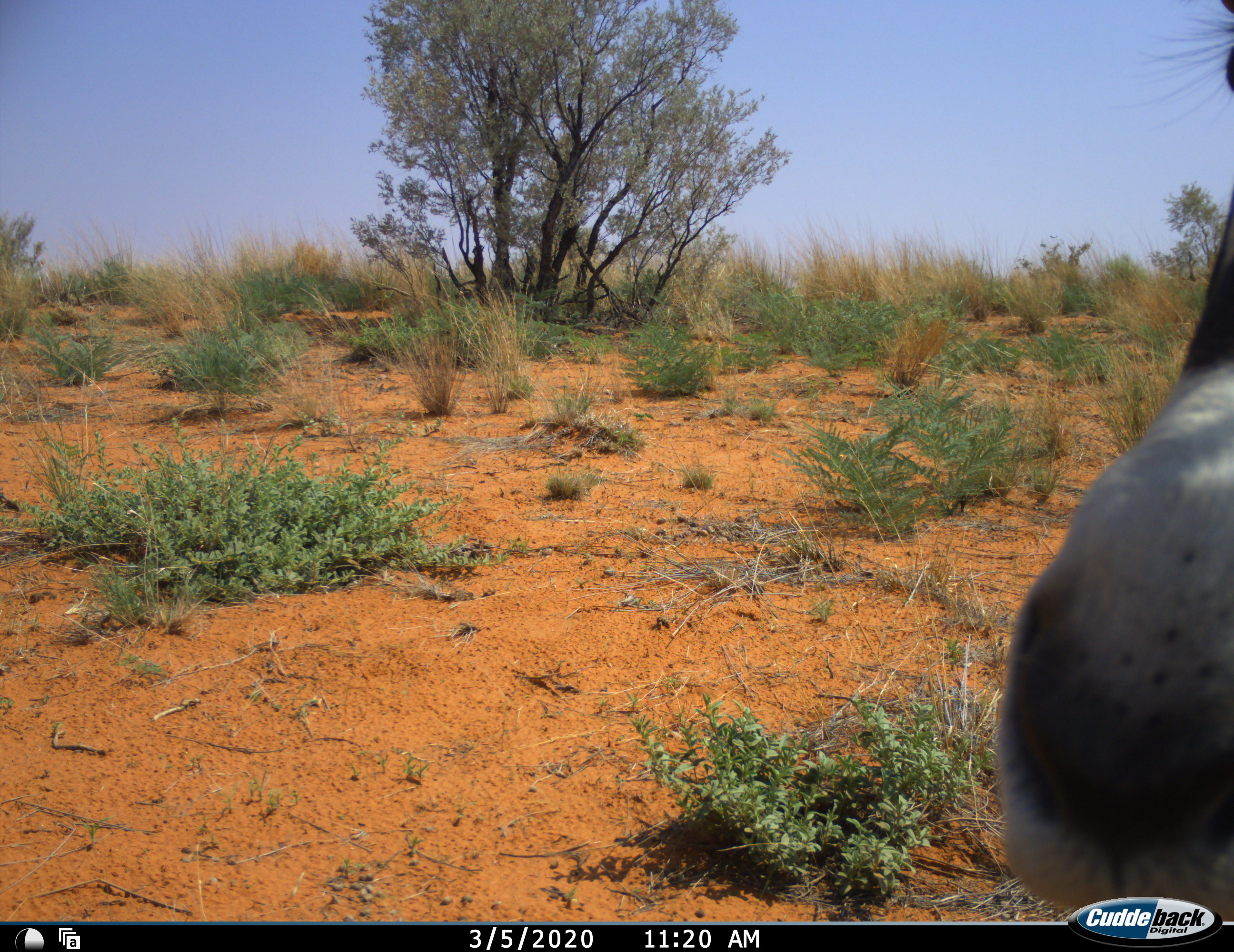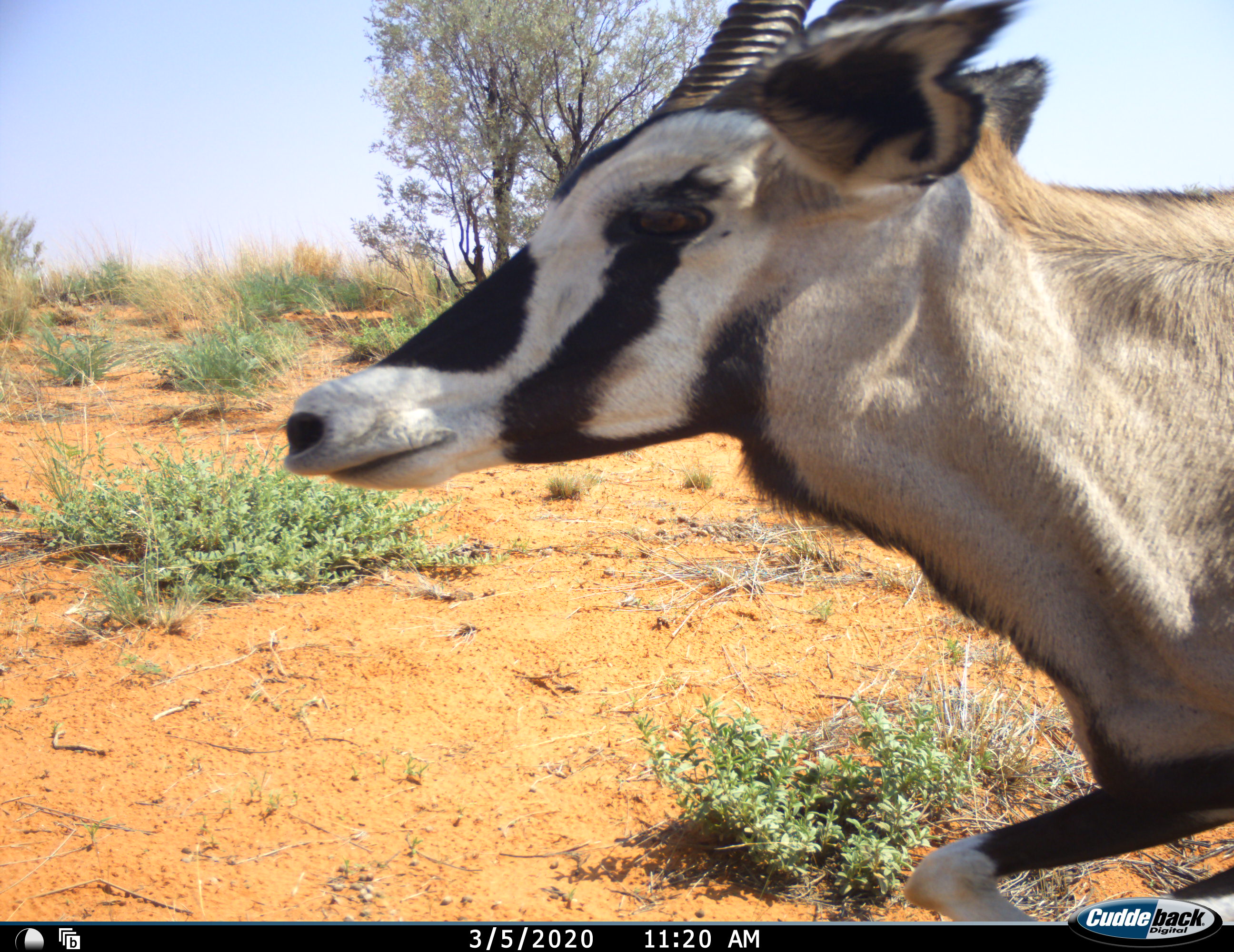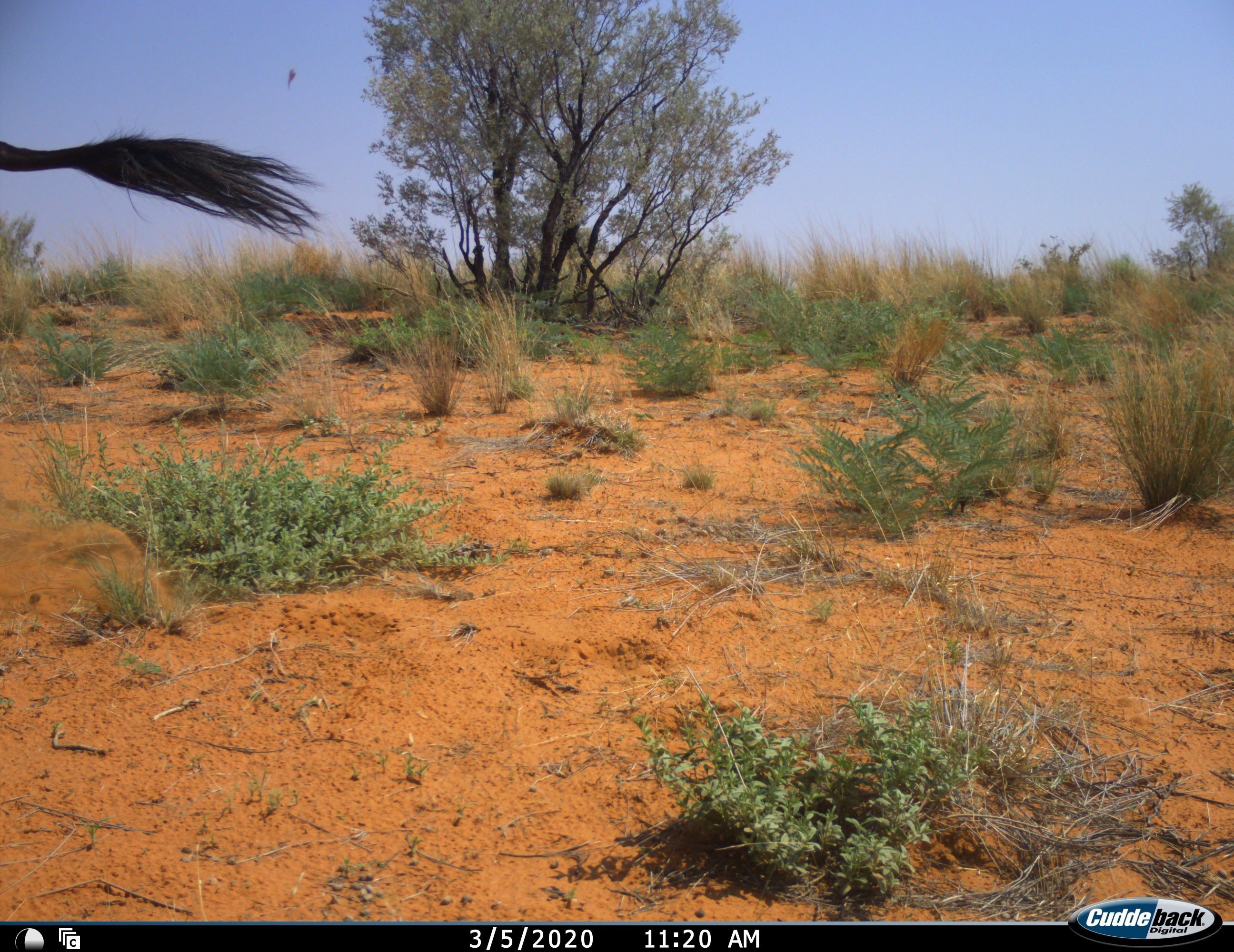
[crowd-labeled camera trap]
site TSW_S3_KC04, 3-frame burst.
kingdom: Animalia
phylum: Chordata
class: Mammalia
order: Artiodactyla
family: Bovidae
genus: Oryx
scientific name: Oryx gazella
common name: gemsbok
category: oryx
Oryx (gemsbok) (Oryx gazella), count 1. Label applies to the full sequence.